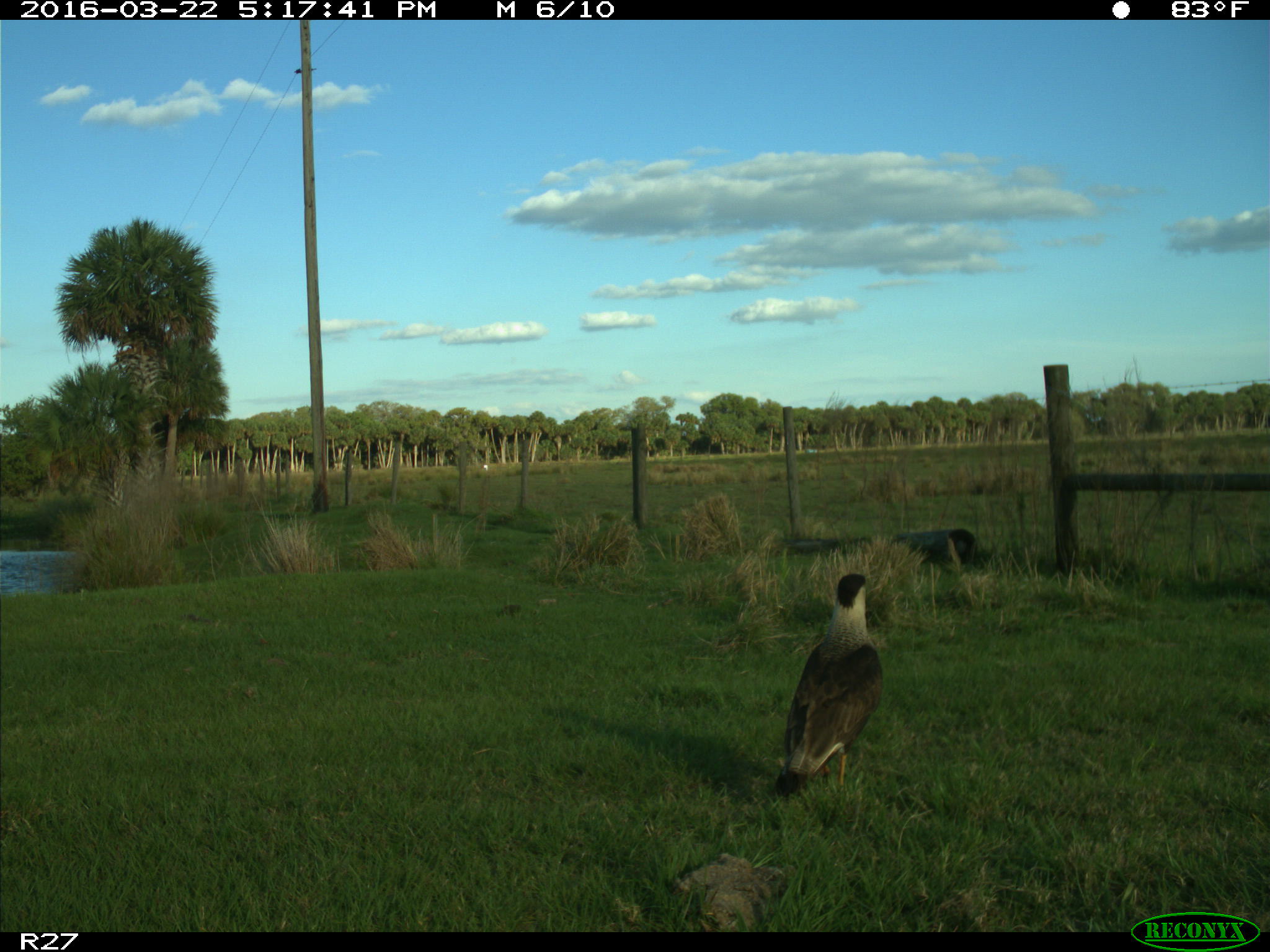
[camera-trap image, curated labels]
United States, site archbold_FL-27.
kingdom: Animalia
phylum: Chordata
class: Aves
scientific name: Aves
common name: birds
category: unidentified bird